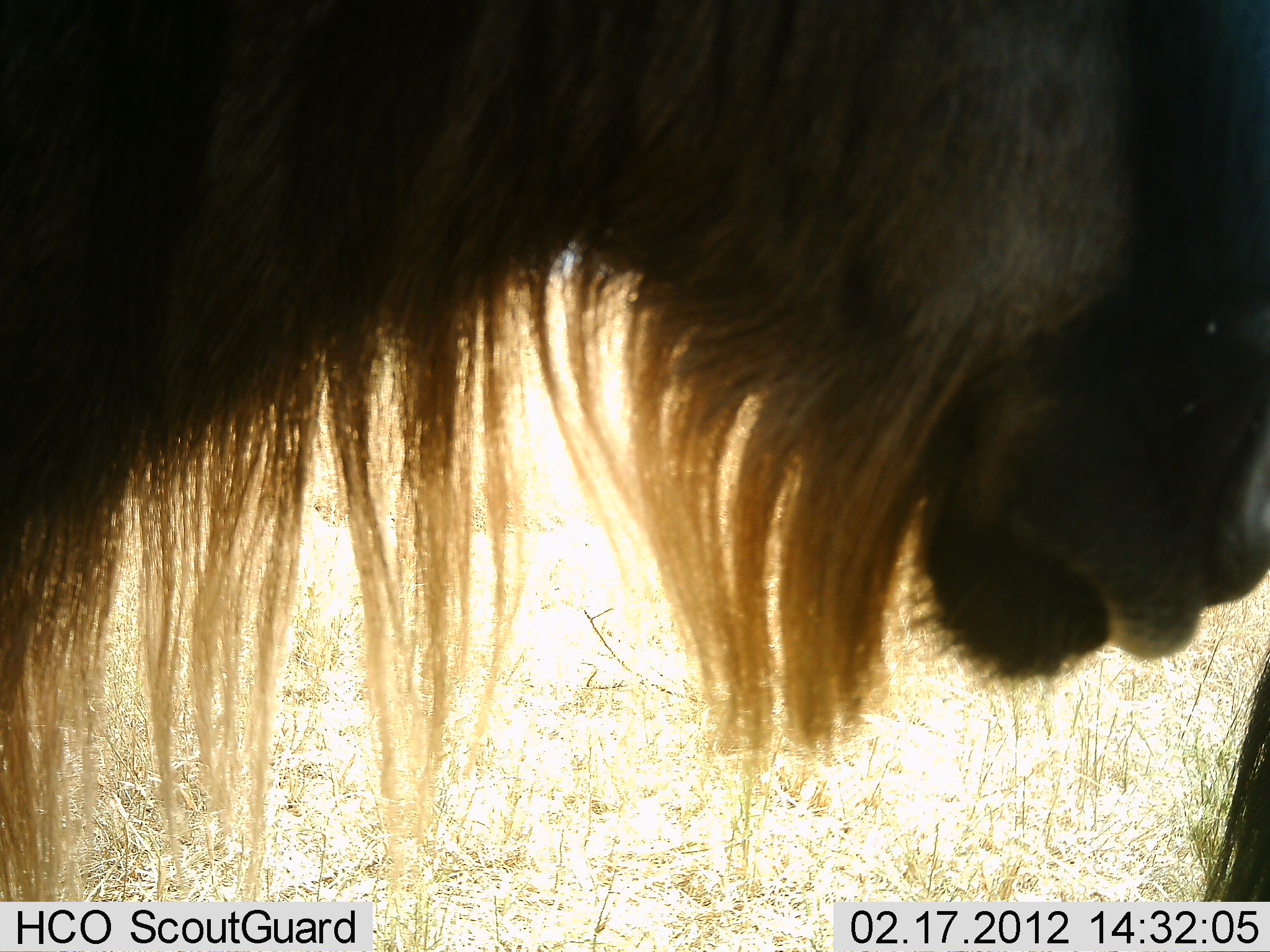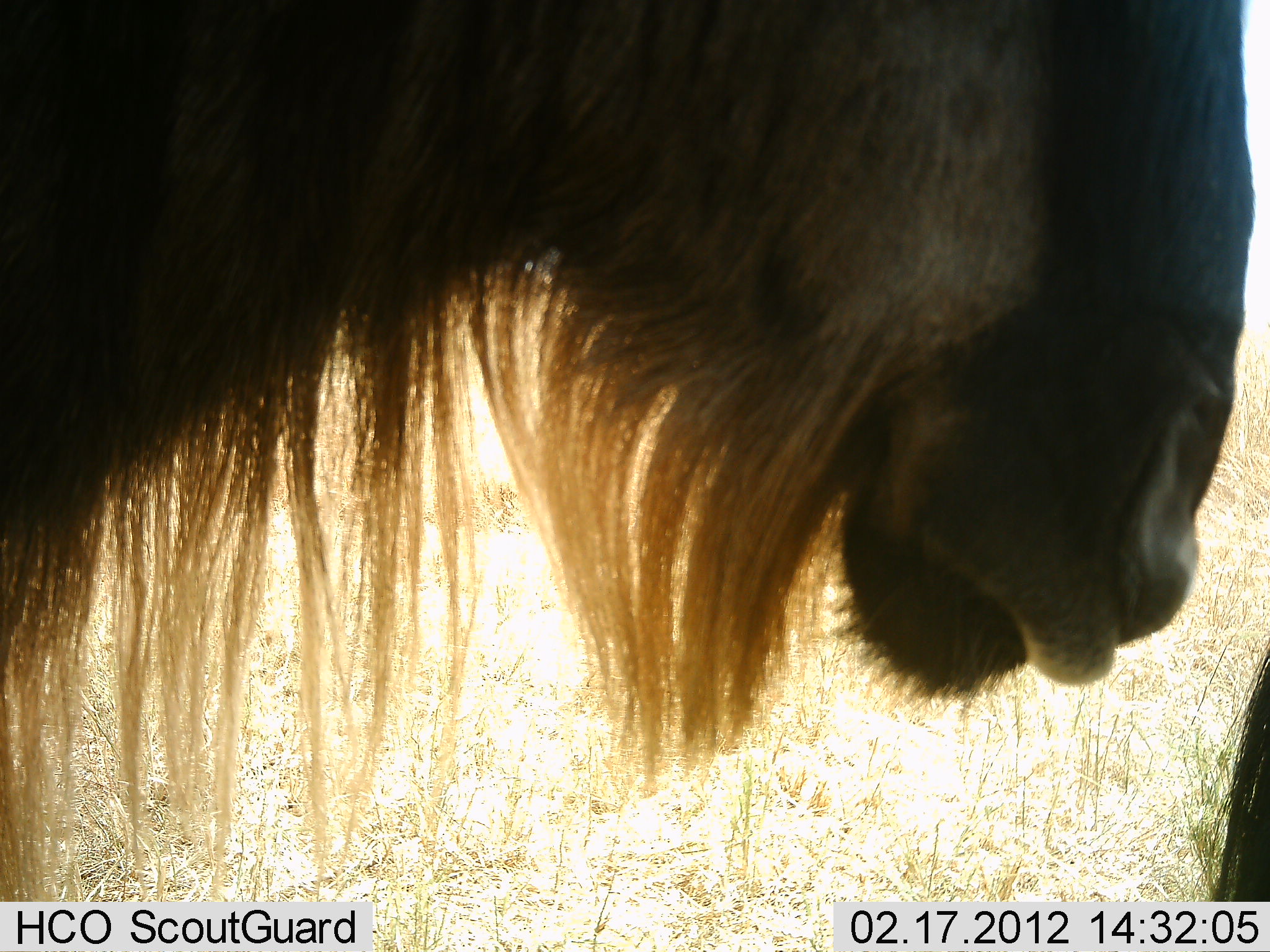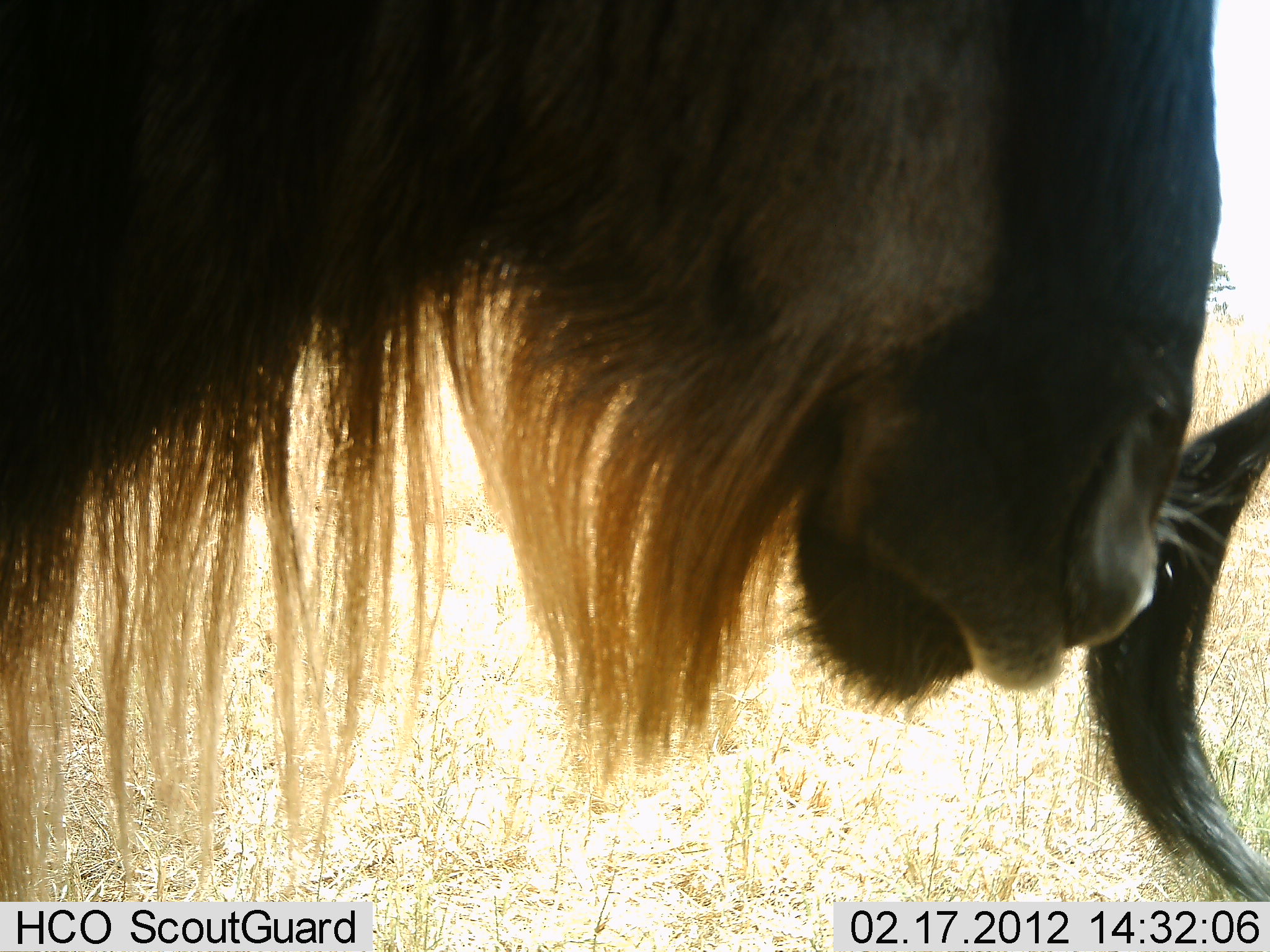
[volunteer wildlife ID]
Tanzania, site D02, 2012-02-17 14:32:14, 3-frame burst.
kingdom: Animalia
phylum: Chordata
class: Mammalia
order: Artiodactyla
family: Bovidae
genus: Connochaetes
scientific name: Connochaetes taurinus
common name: blue wildebeest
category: wildebeest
Wildebeest (blue wildebeest) (Connochaetes taurinus), count 2. Behavior (volunteer vote fractions): standing 93%, resting 7%, moving 7%, interacting 7%. Young present (vote fraction): 0%. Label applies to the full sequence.